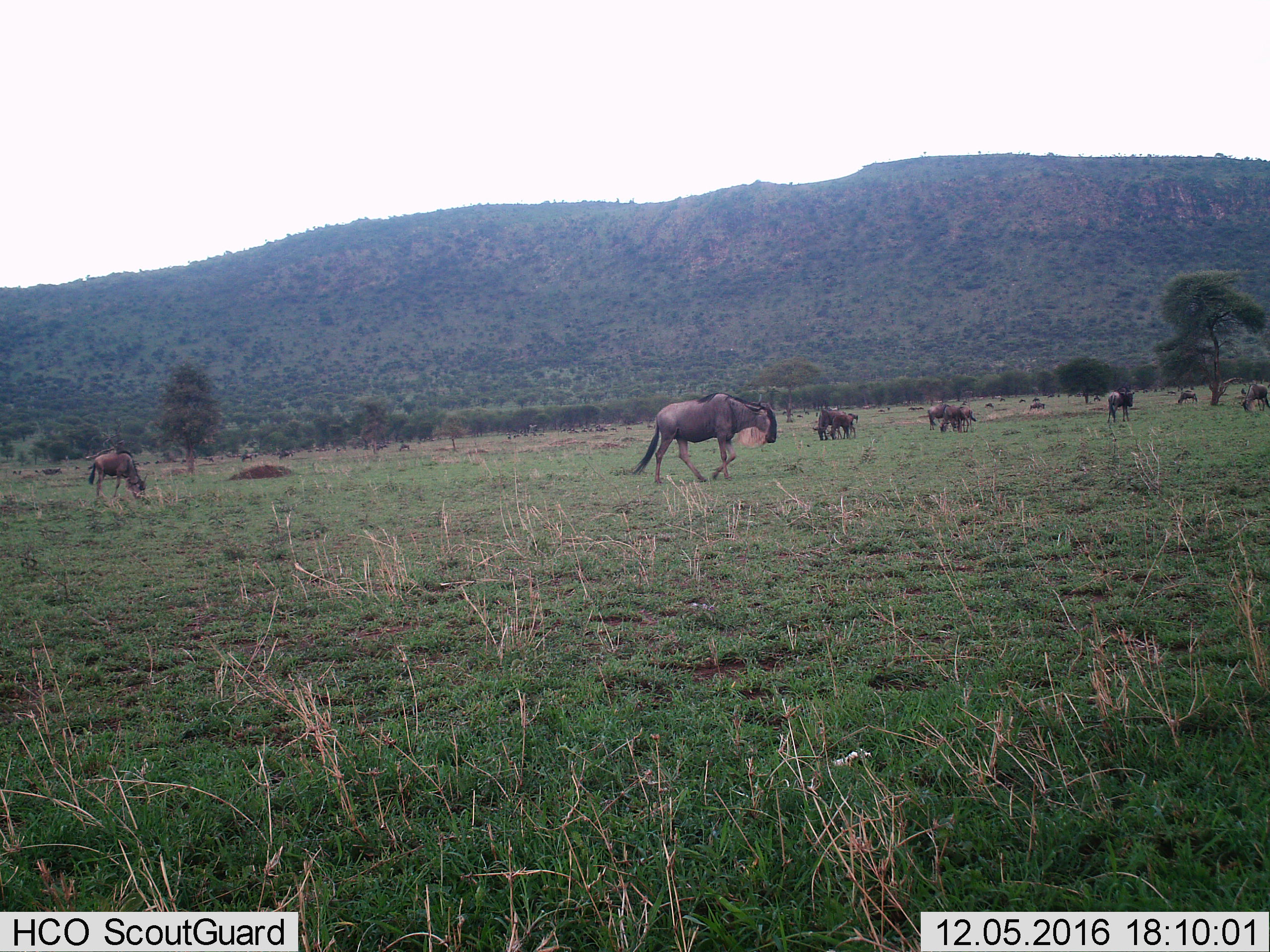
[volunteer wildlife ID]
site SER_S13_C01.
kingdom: Animalia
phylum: Chordata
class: Mammalia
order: Artiodactyla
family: Bovidae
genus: Connochaetes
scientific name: Connochaetes taurinus taurinus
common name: blue wildebeest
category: wildebeestblue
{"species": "wildebeestblue (blue wildebeest) (Connochaetes taurinus taurinus)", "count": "11-50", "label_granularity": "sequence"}